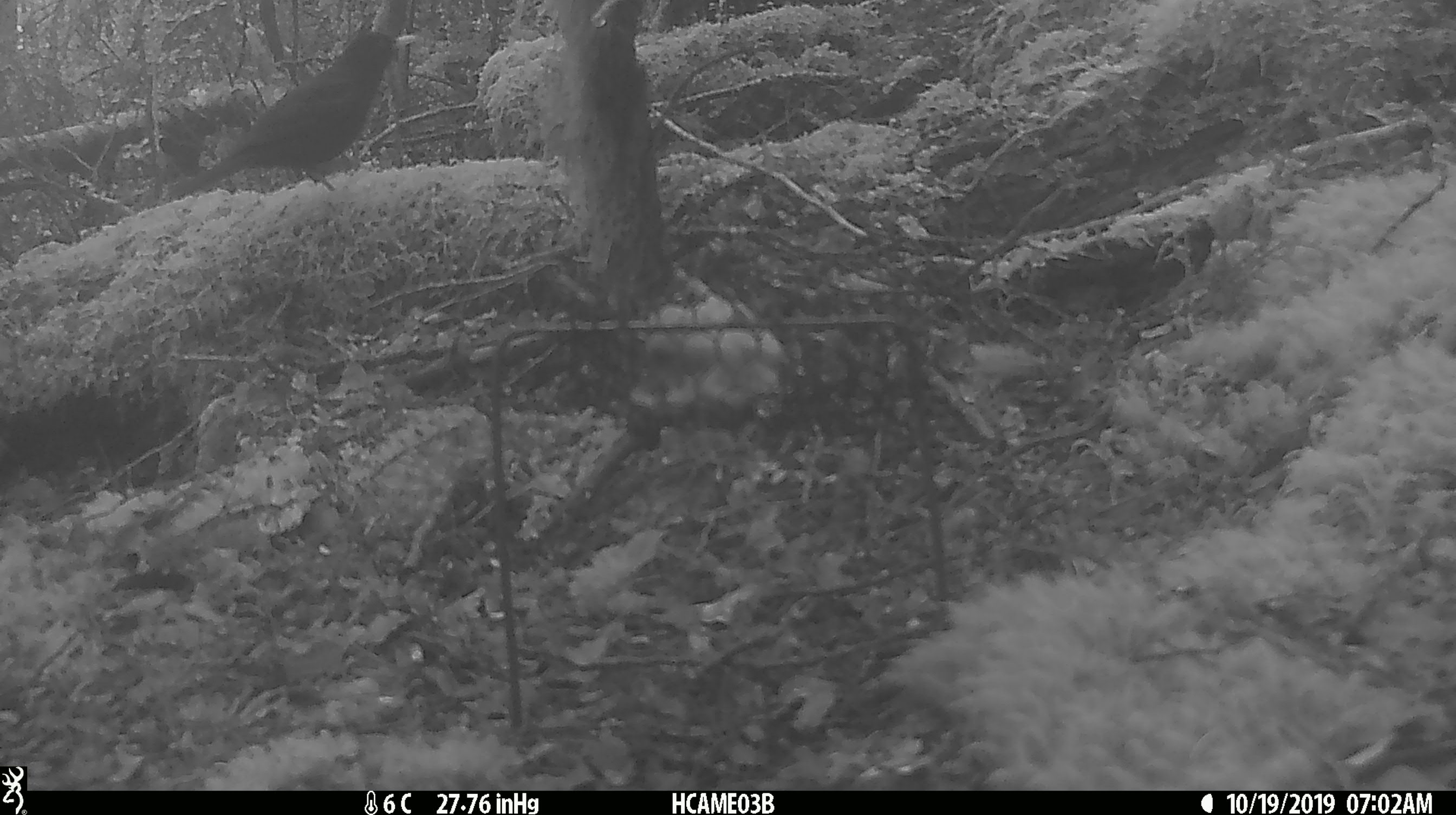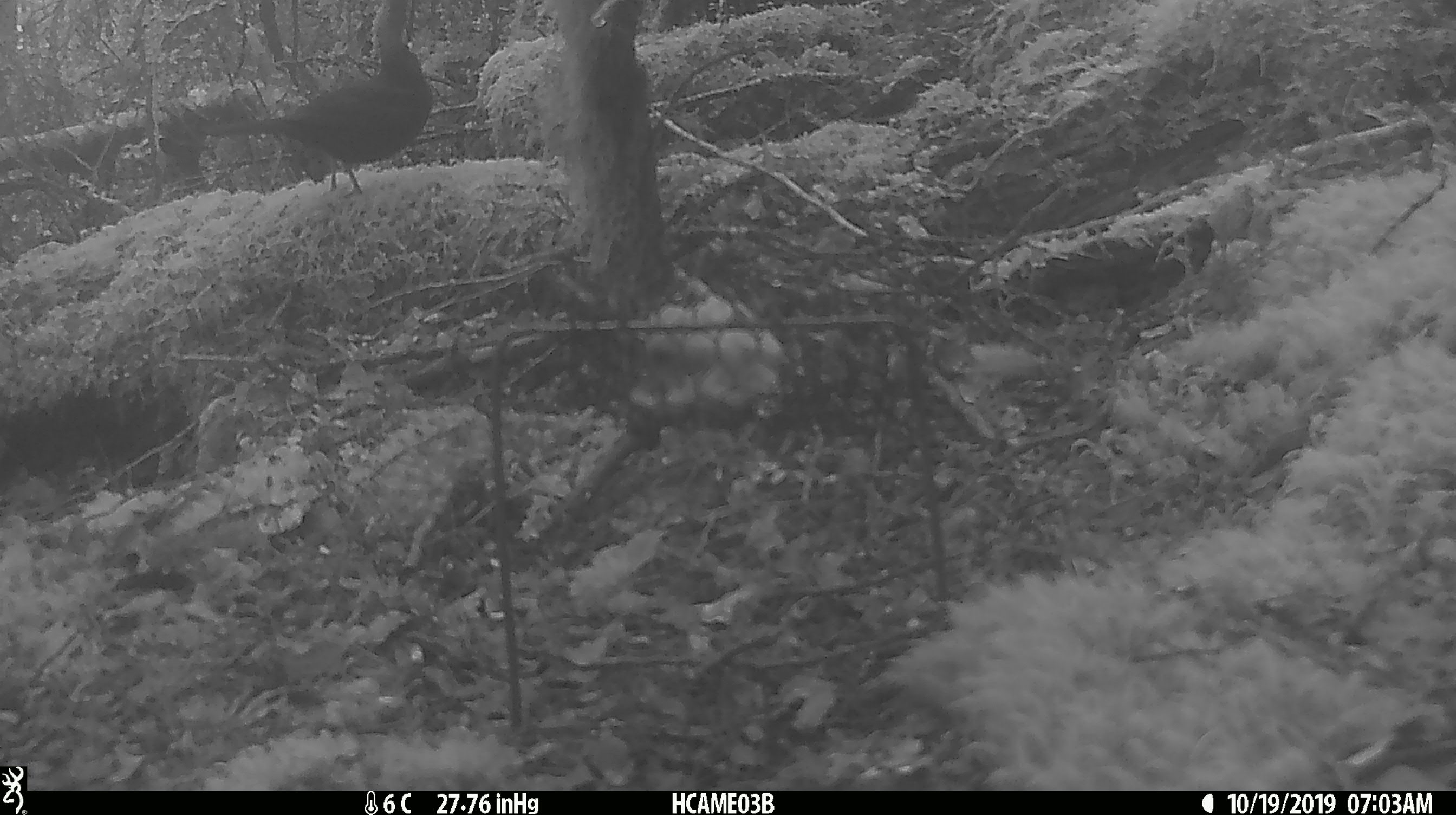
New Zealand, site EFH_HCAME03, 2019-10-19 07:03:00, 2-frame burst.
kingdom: Animalia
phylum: Chordata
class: Aves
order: Passeriformes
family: Turdidae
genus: Turdus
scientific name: Turdus merula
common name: eurasian blackbird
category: blackbird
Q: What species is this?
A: Blackbird (eurasian blackbird) (Turdus merula).